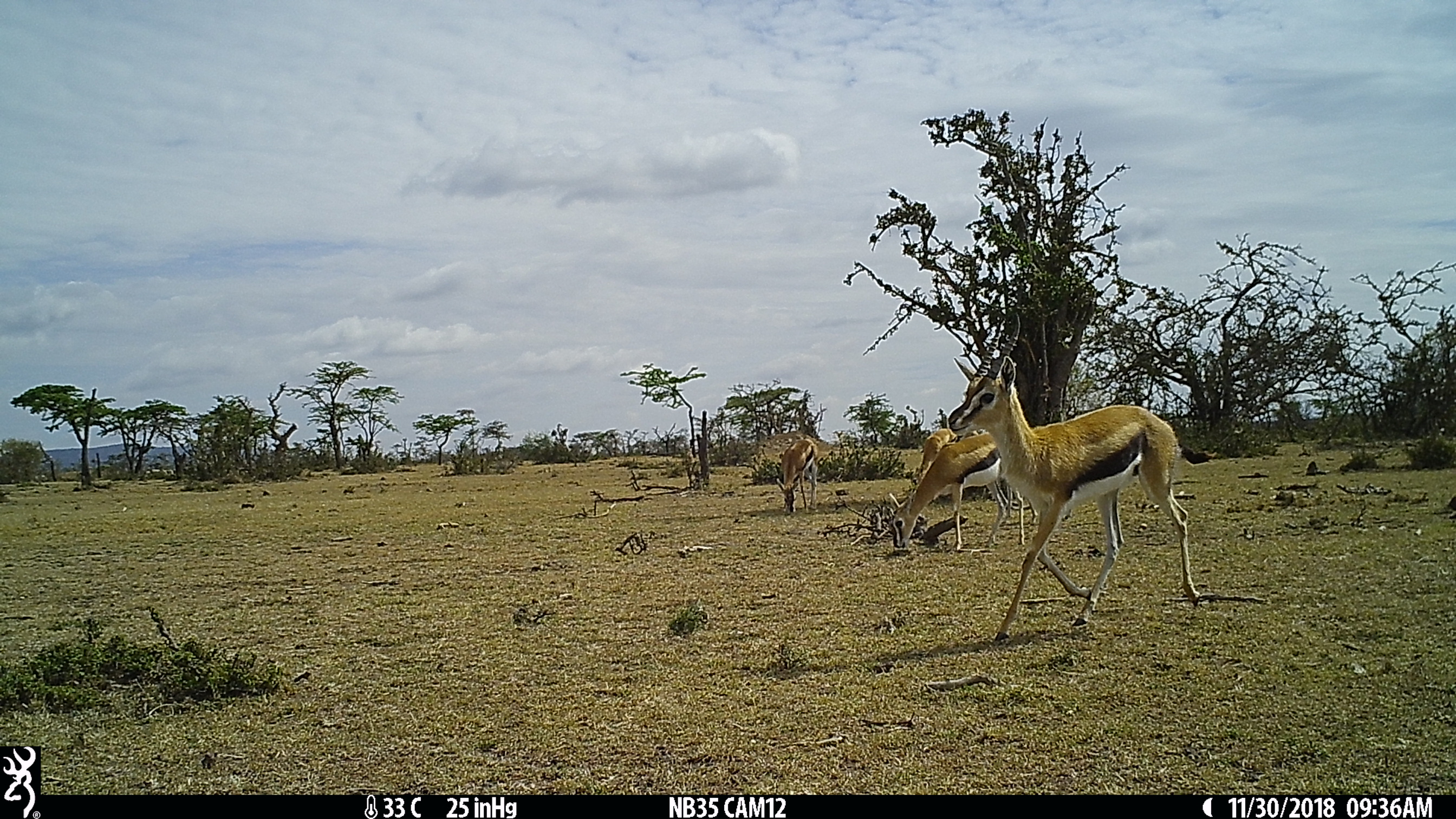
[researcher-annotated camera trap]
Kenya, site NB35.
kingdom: Animalia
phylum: Chordata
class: Mammalia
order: Artiodactyla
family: Bovidae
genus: Eudorcas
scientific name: Eudorcas thomsonii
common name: thomon's gazelle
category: gazelle thomsons